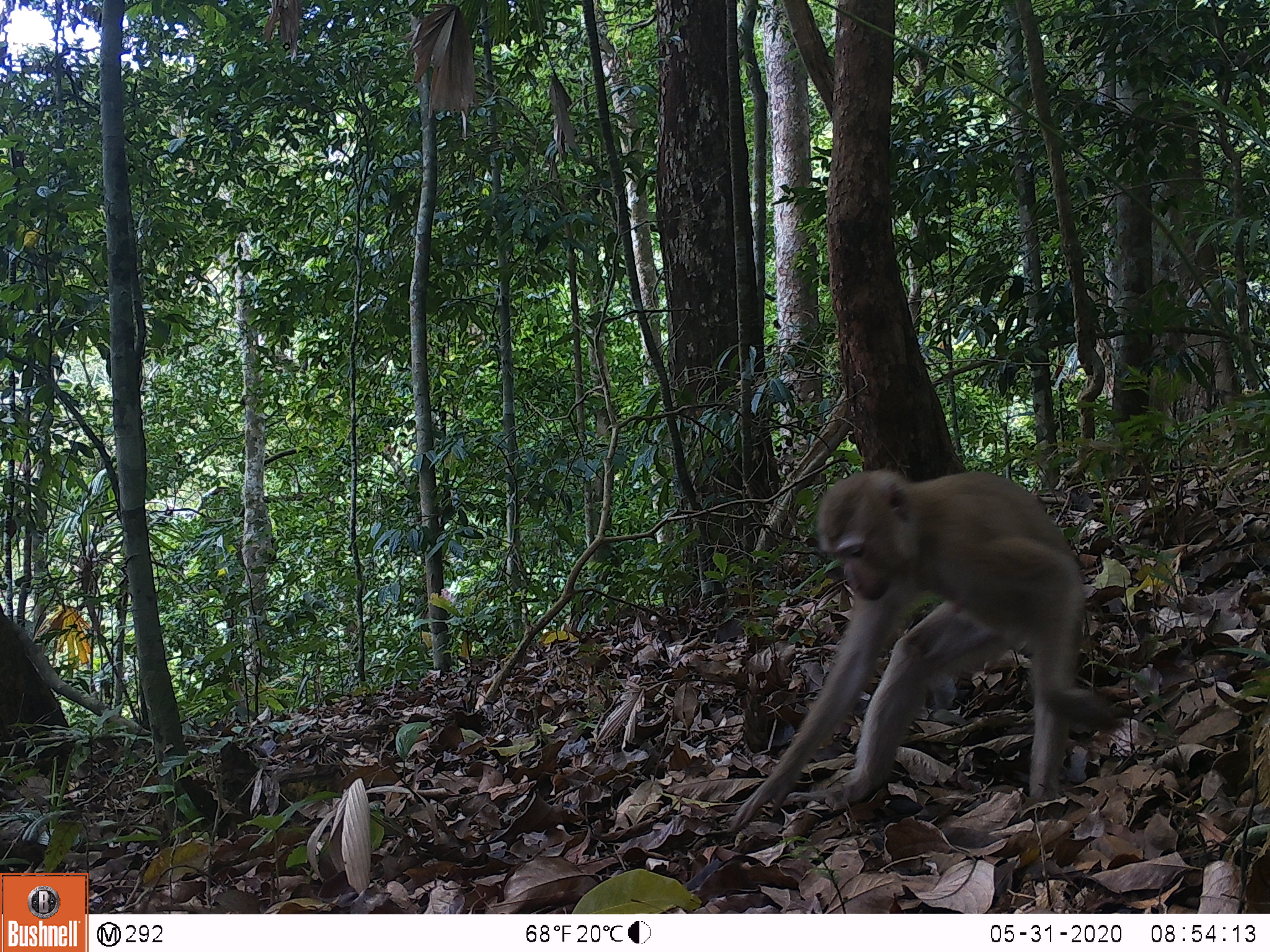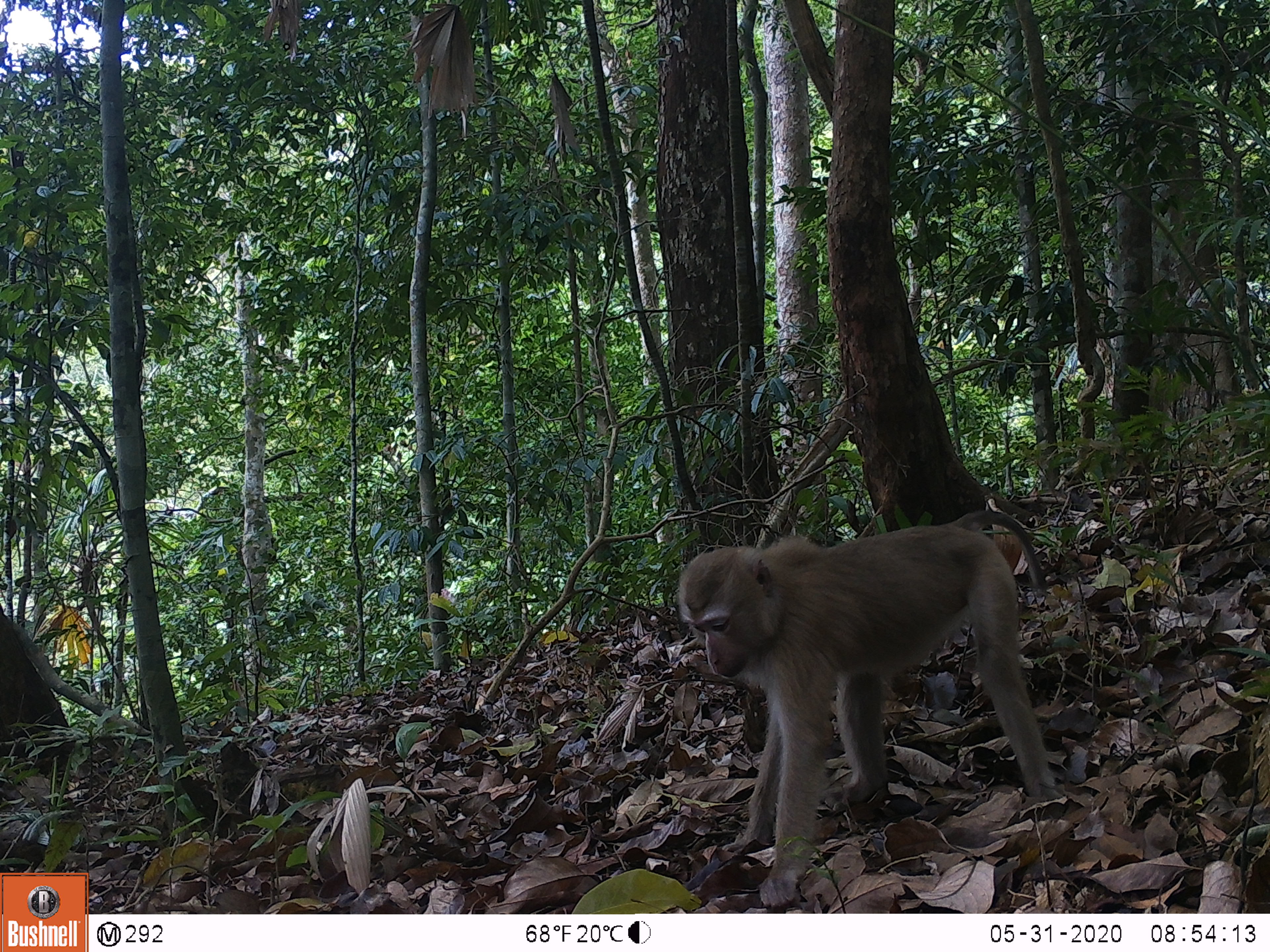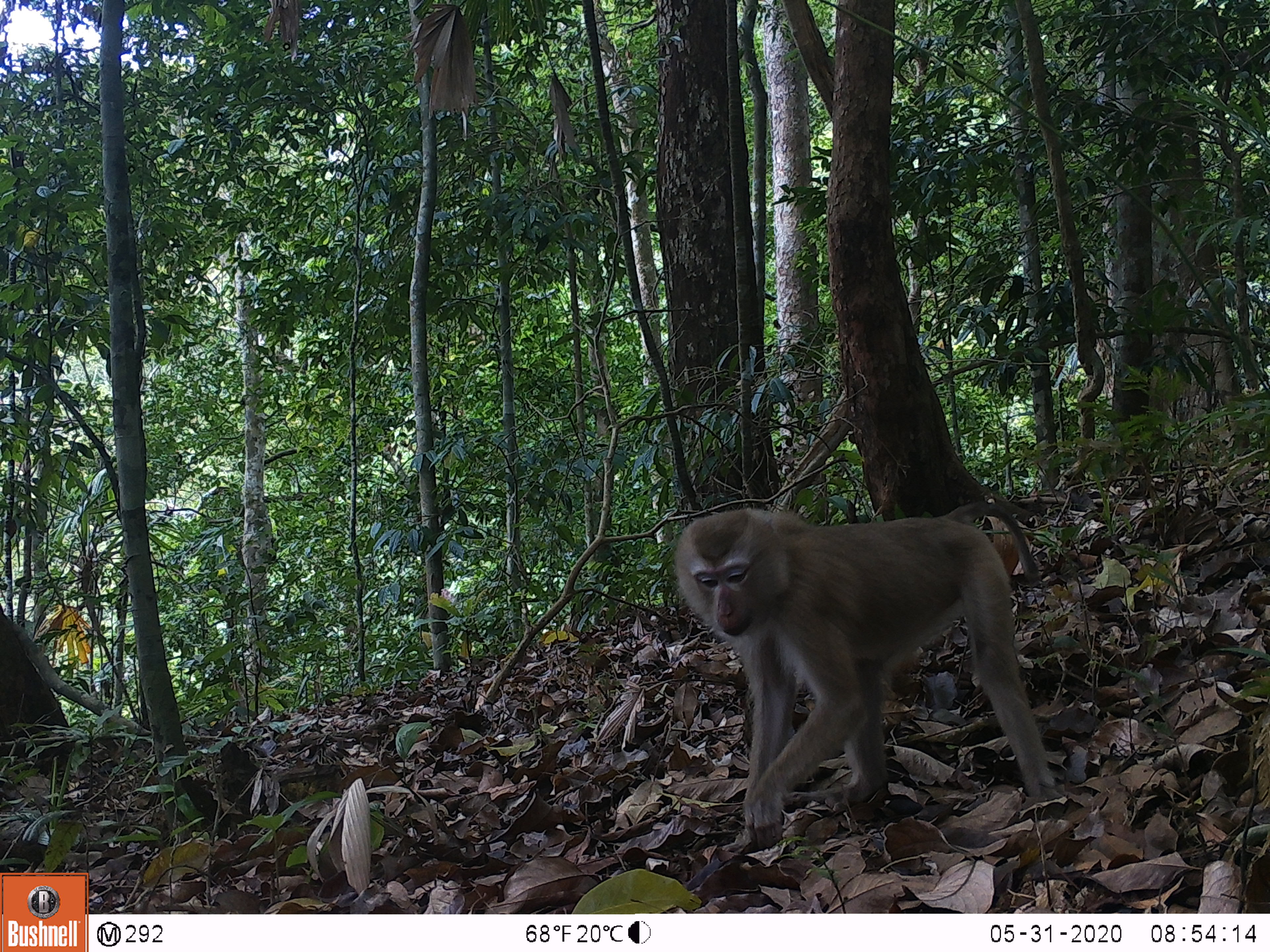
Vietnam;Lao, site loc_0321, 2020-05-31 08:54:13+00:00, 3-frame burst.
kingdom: Animalia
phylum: Chordata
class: Mammalia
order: Primates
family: Cercopithecidae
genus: Macaca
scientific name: Macaca nemestrina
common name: pig-tailed macaque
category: pig tailed macaque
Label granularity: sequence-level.